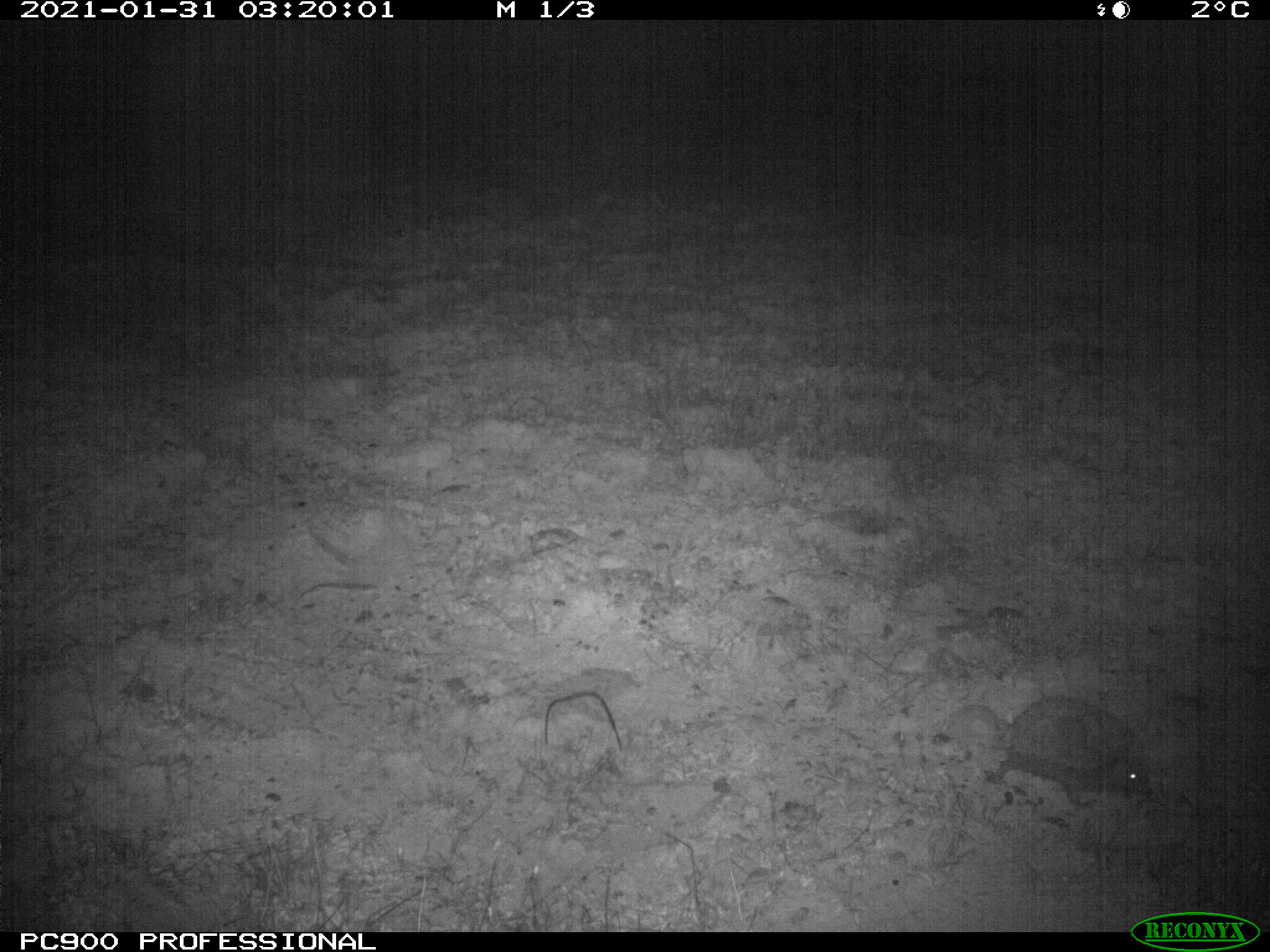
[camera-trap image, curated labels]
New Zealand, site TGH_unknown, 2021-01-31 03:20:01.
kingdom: Animalia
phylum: Chordata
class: Mammalia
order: Eulipotyphla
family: Erinaceidae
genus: Erinaceus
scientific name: Erinaceus europaeus europaeus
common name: european hedgehog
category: hedgehog